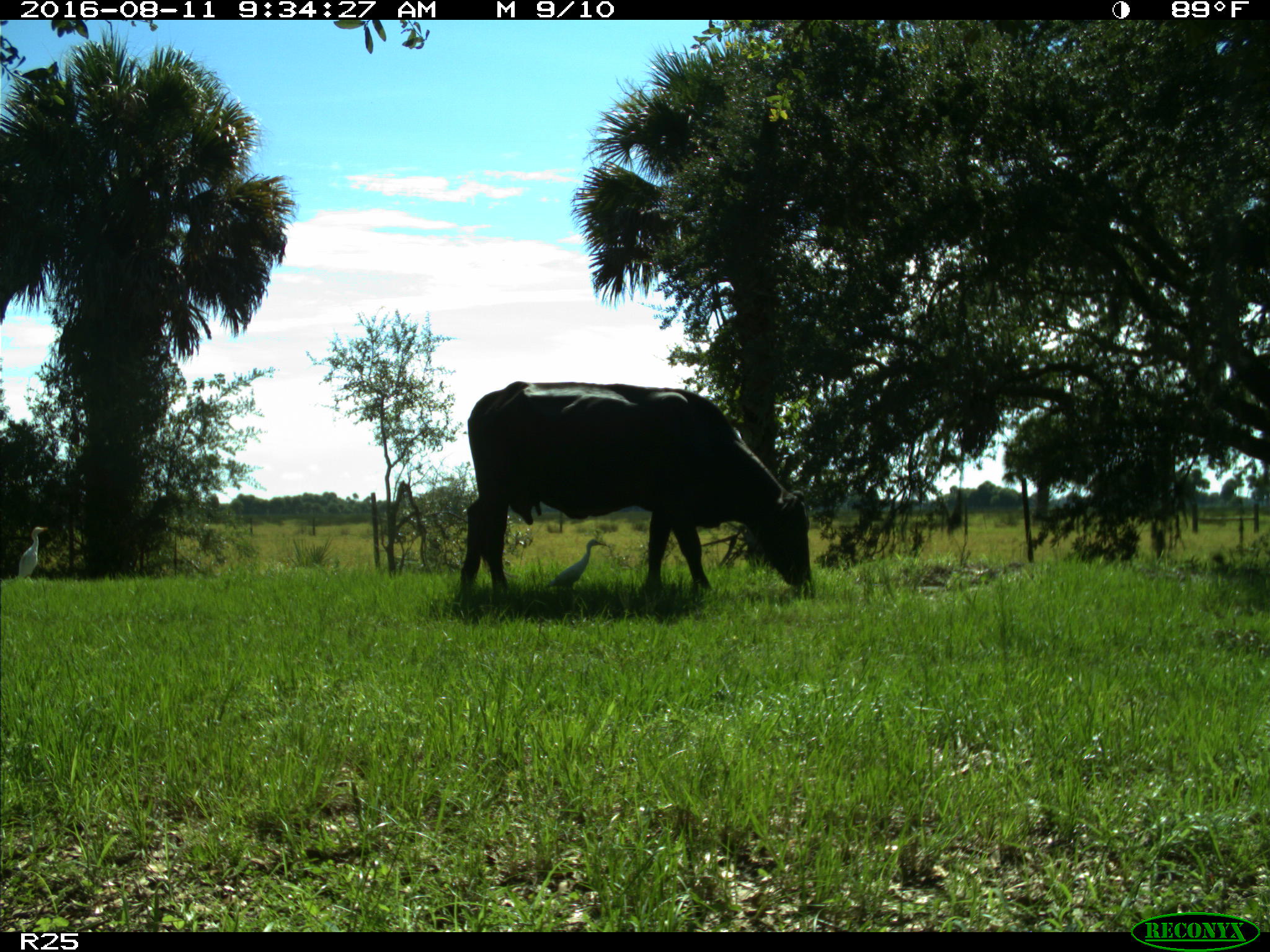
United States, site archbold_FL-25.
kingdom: Animalia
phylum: Chordata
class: Mammalia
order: Artiodactyla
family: Bovidae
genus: Bos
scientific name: Bos taurus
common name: domestic cow